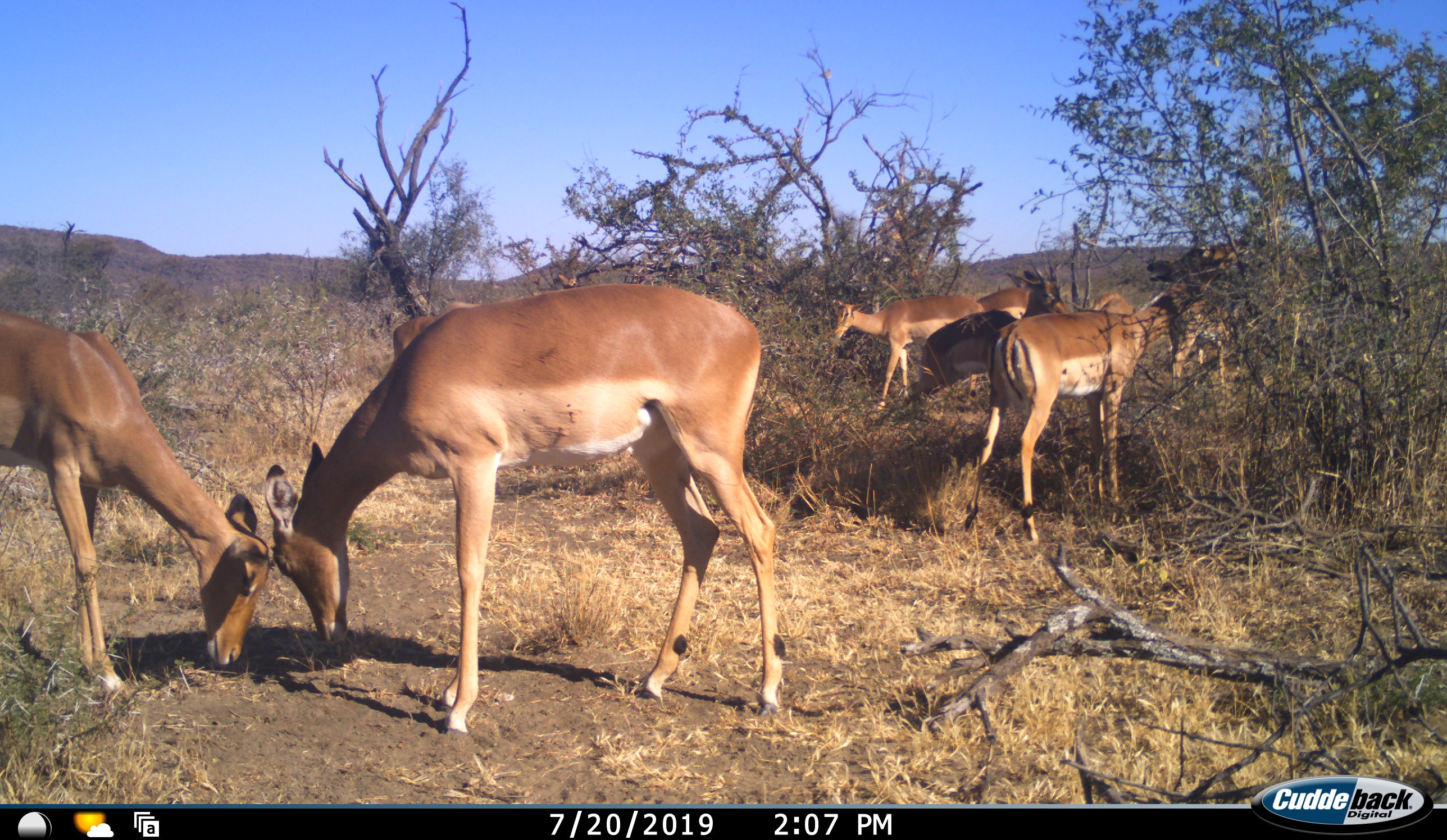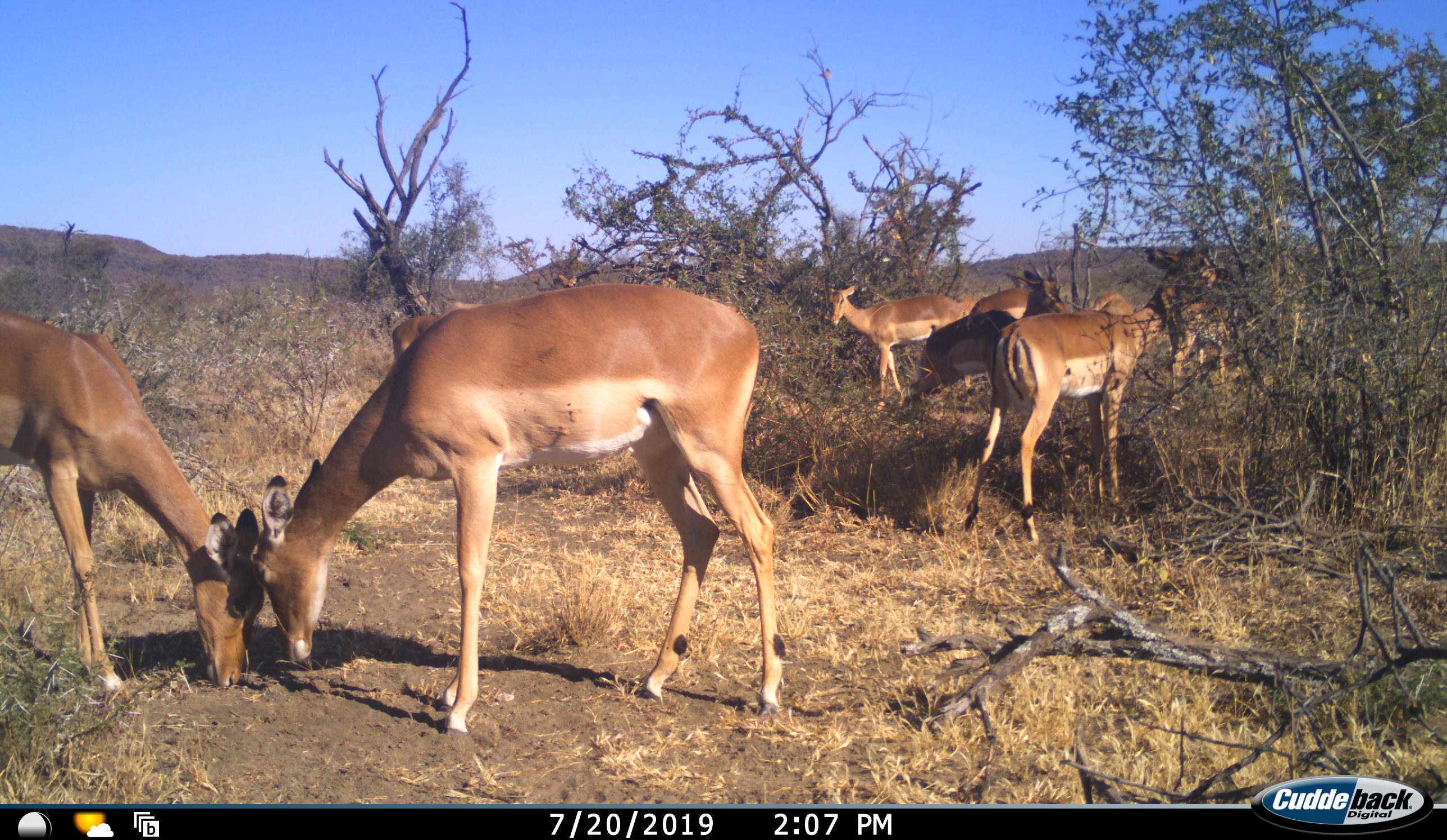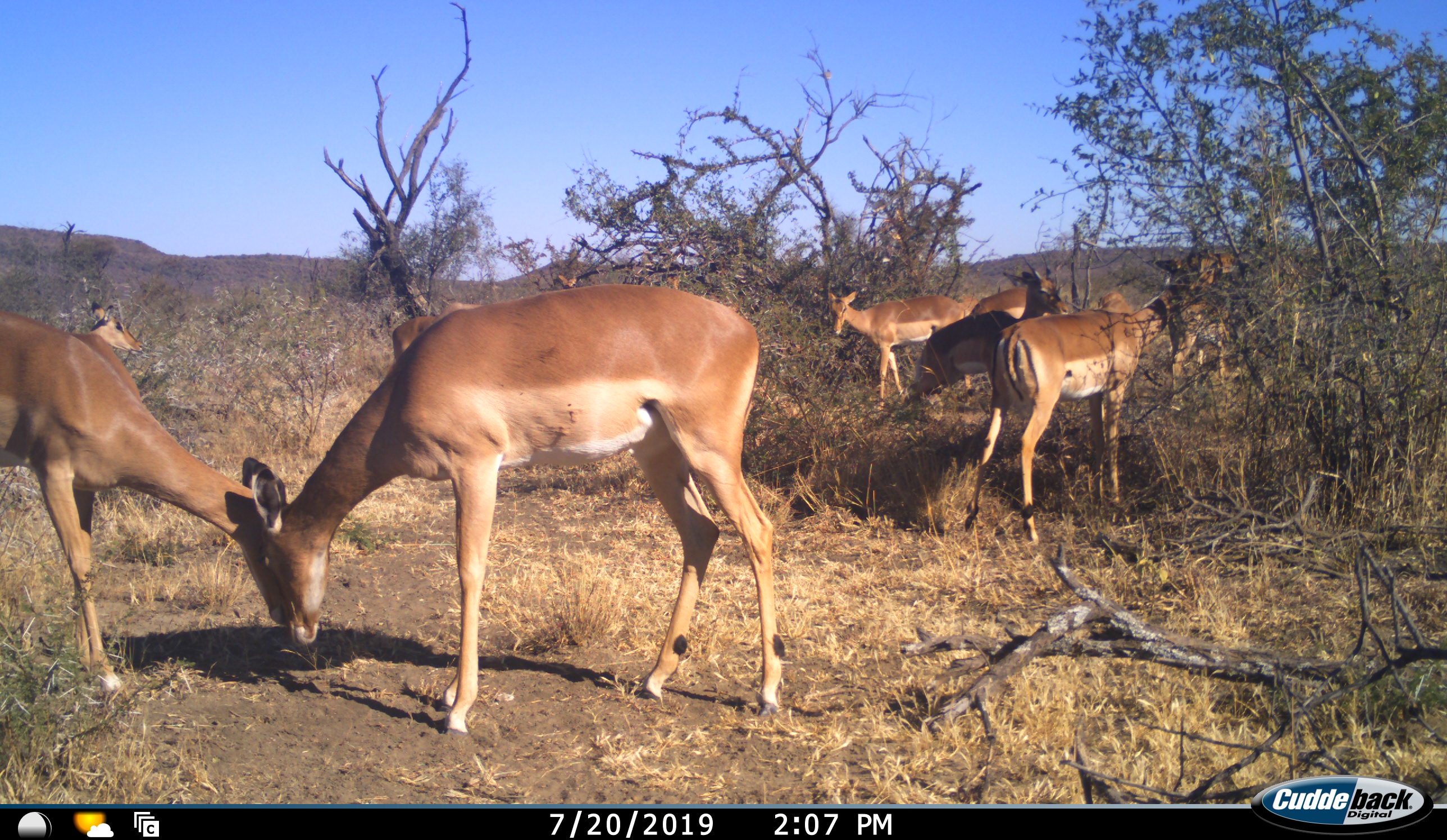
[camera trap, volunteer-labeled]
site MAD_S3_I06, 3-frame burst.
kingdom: Animalia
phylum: Chordata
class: Mammalia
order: Artiodactyla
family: Bovidae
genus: Aepyceros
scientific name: Aepyceros melampus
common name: impala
Impala (Aepyceros melampus), count 9. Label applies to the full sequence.